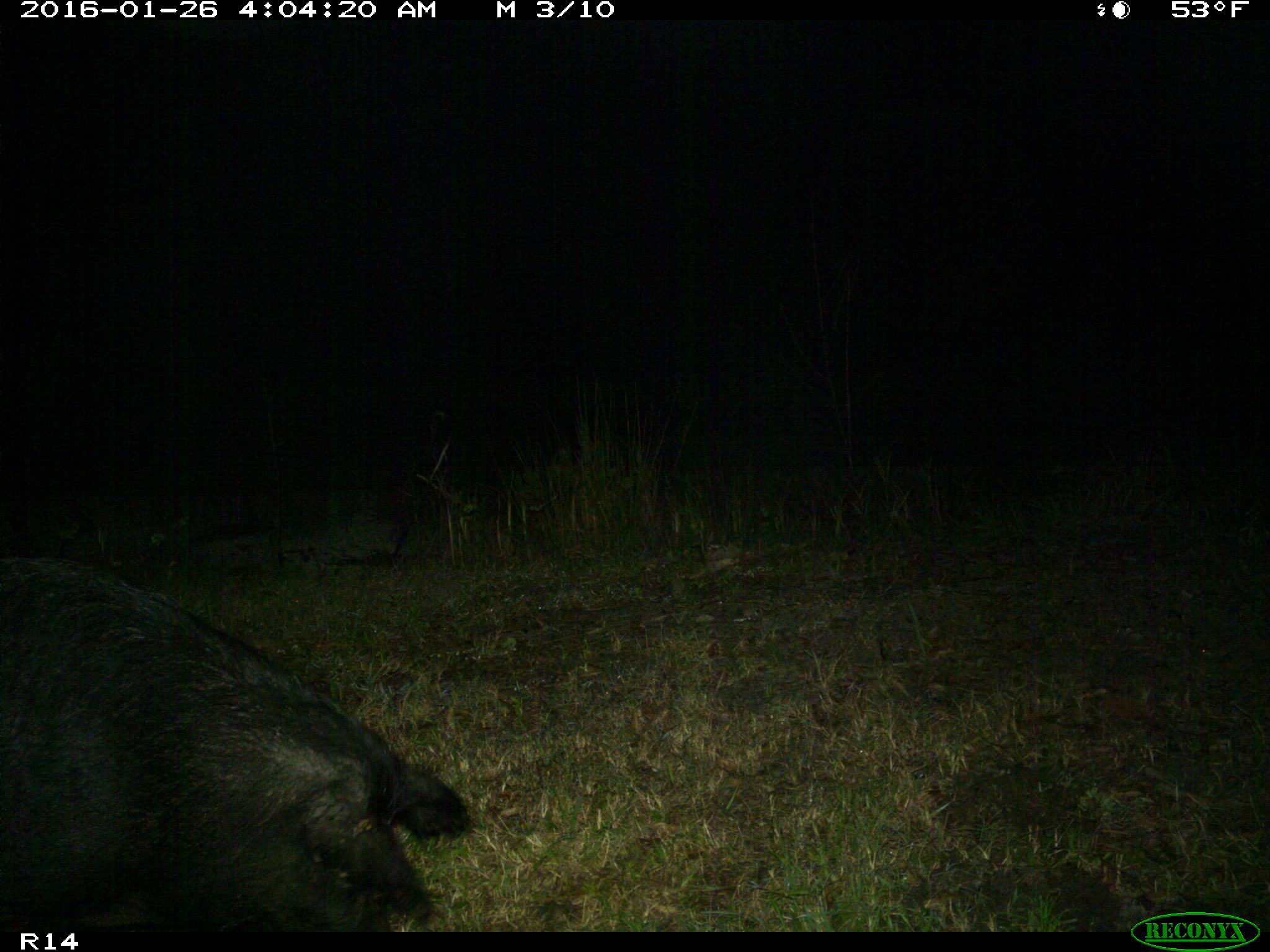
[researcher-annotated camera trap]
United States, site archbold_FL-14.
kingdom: Animalia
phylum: Chordata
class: Mammalia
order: Artiodactyla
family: Suidae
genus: Sus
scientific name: Sus scrofa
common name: wild boar